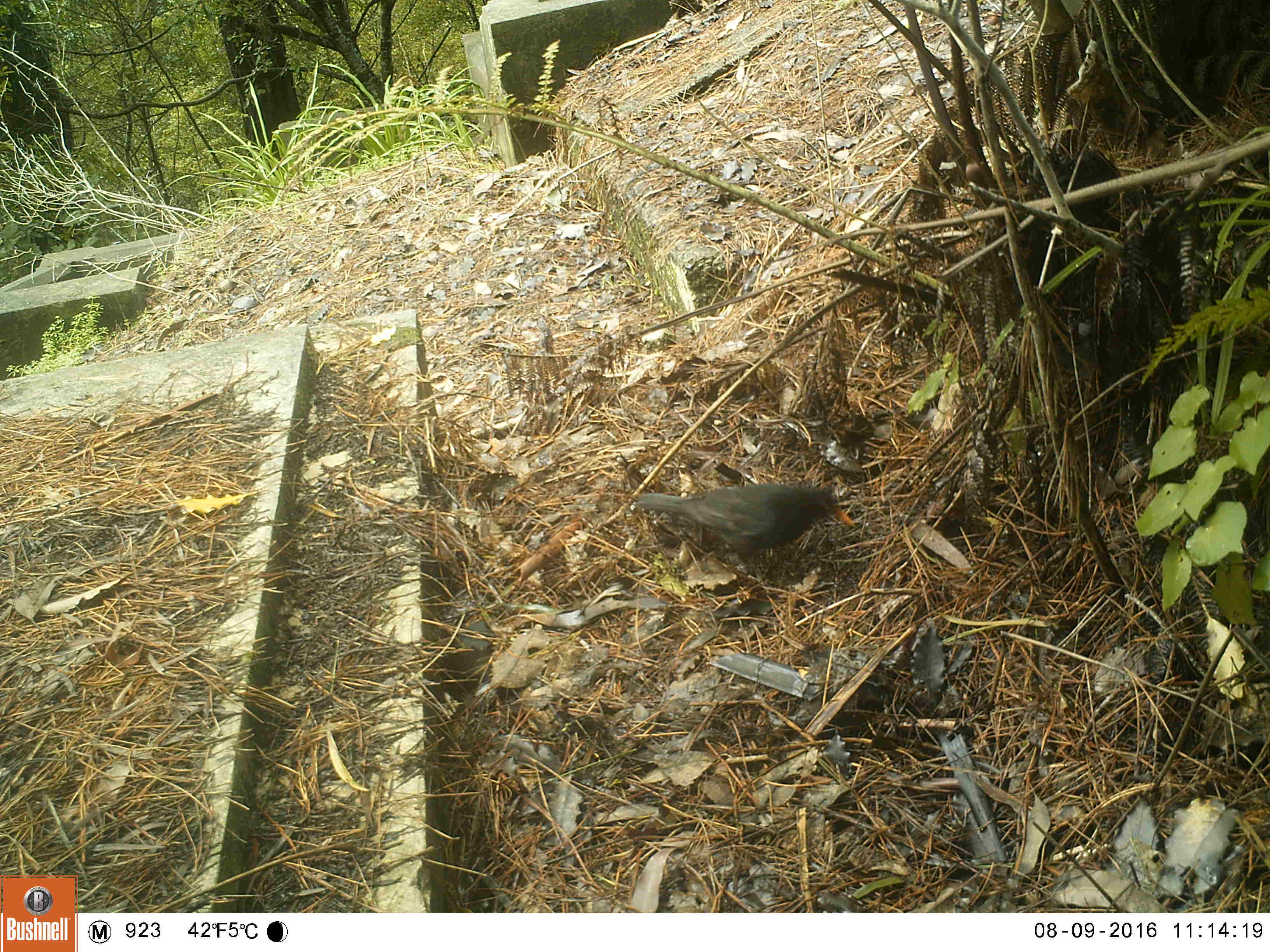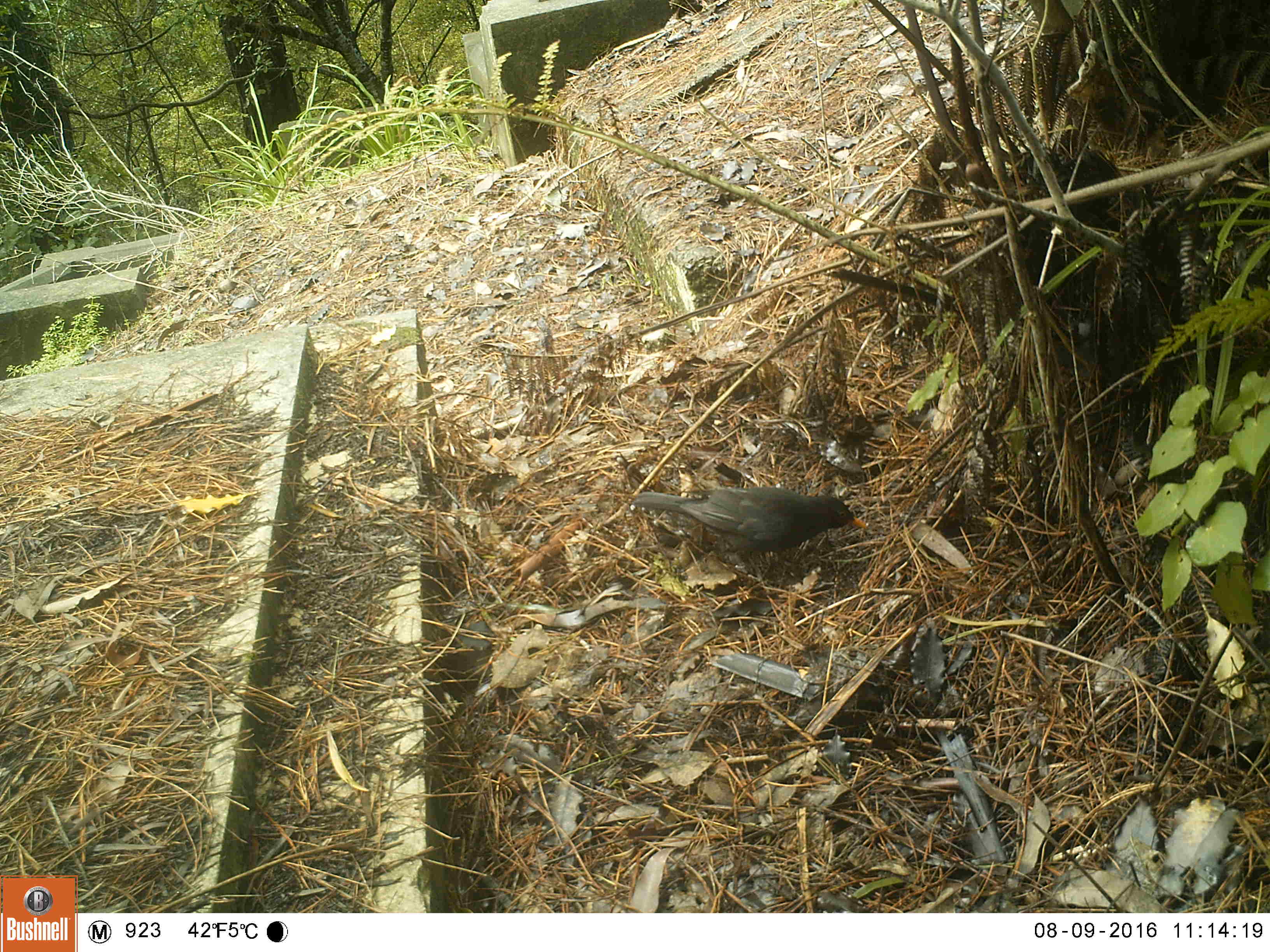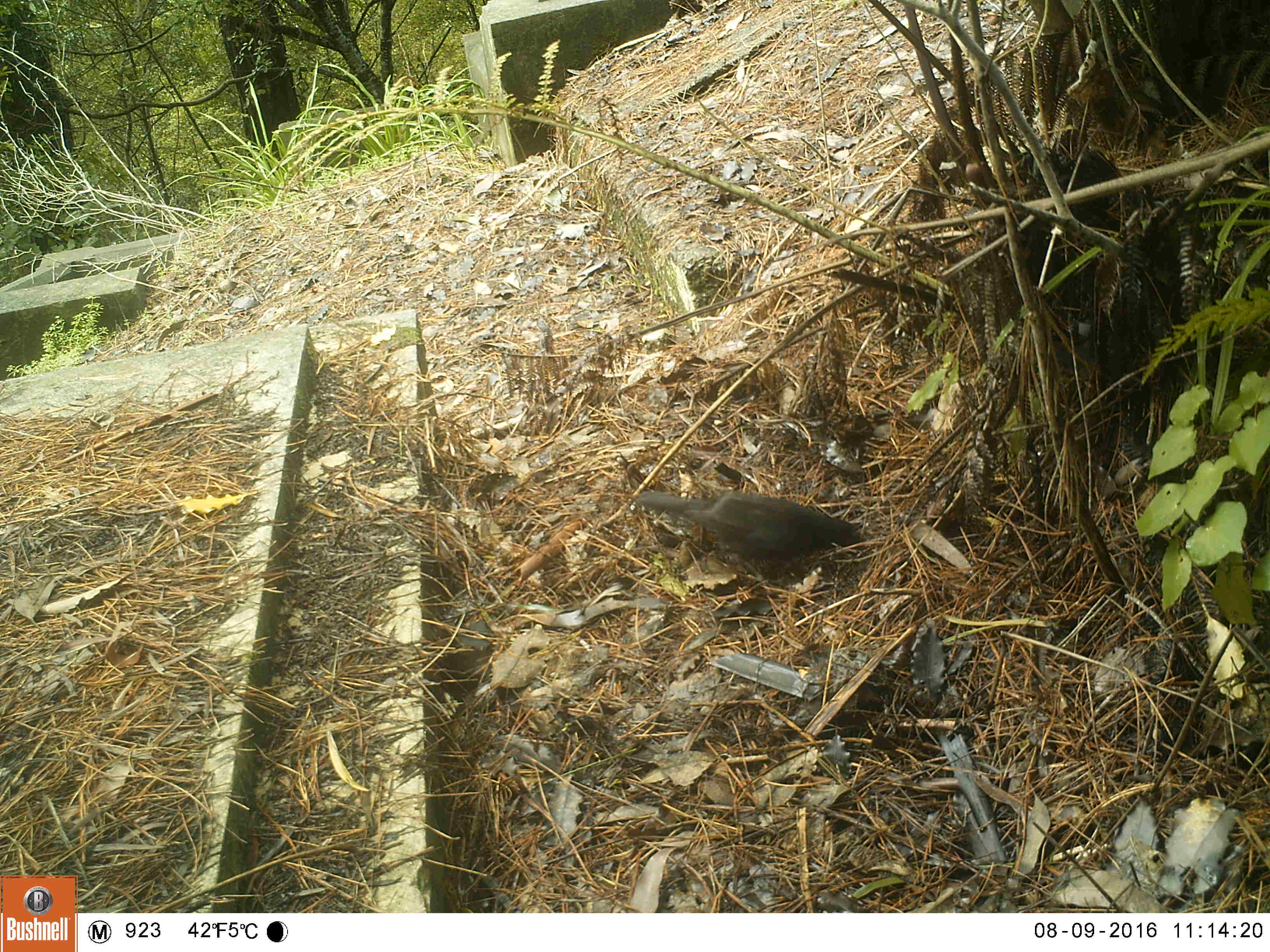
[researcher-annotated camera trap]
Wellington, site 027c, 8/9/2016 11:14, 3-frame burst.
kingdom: Animalia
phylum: Chordata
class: Aves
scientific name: Aves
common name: bird